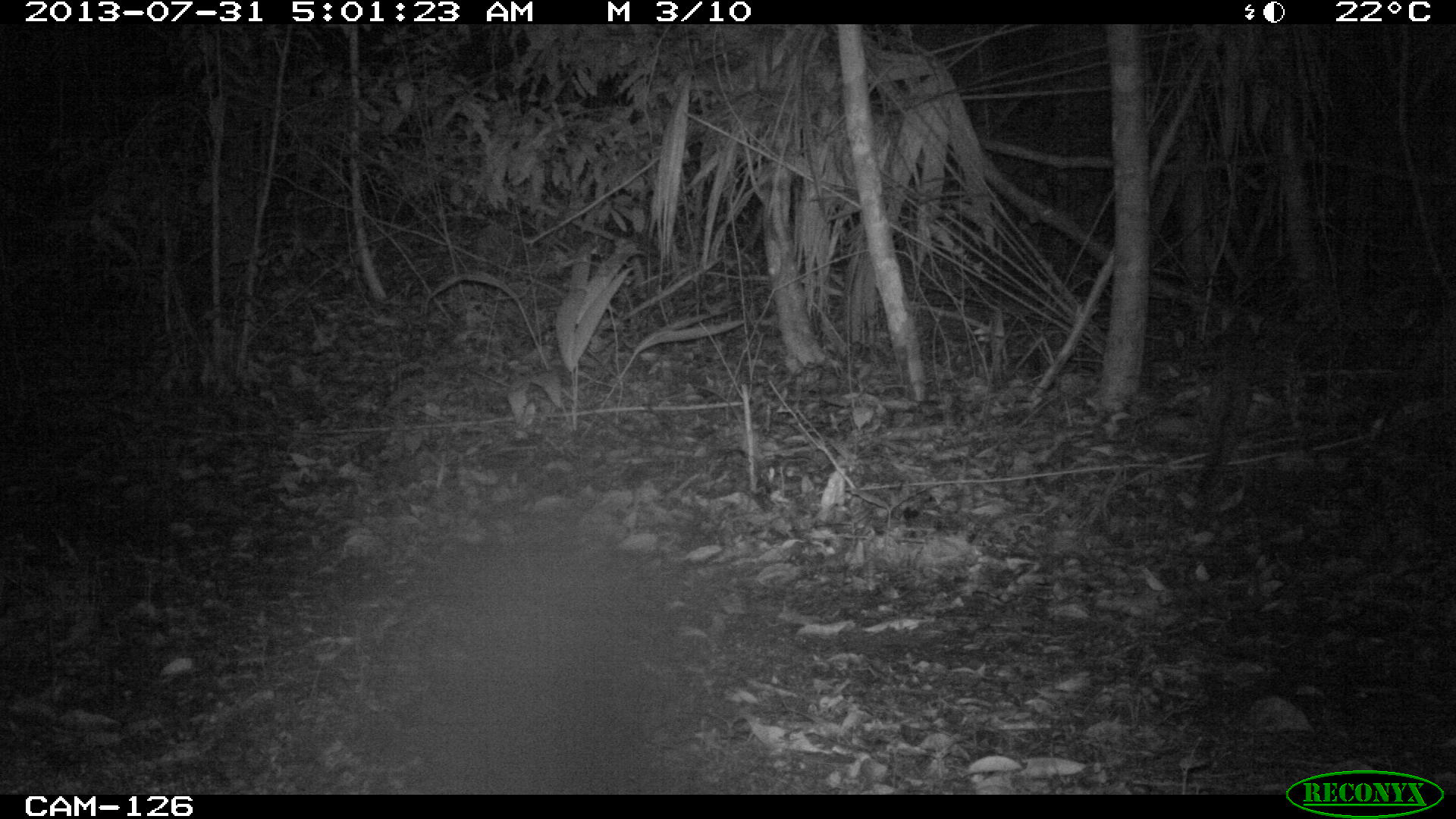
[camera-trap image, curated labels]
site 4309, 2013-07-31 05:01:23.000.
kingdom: Animalia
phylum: Chordata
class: Mammalia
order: Carnivora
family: Canidae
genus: Urocyon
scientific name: Urocyon cinereoargenteus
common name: gray fox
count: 1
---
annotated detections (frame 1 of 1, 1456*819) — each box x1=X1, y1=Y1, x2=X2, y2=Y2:
urocyon cinereoargenteus: x1=1193, y1=312, x2=1257, y2=501